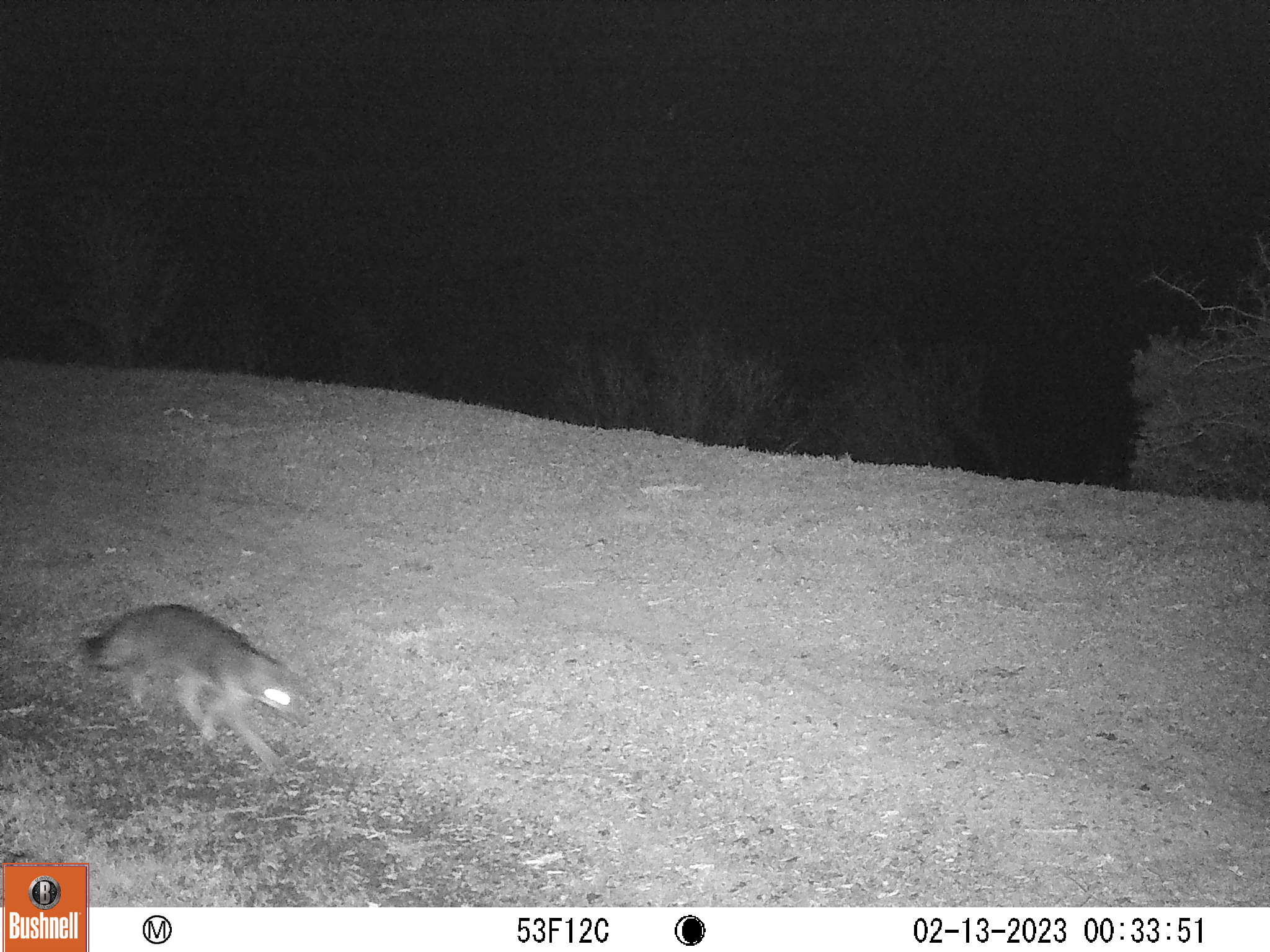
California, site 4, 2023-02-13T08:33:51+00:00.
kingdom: Animalia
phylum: Chordata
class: Mammalia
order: Carnivora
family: Canidae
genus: Urocyon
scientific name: Urocyon cinereoargenteus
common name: gray fox